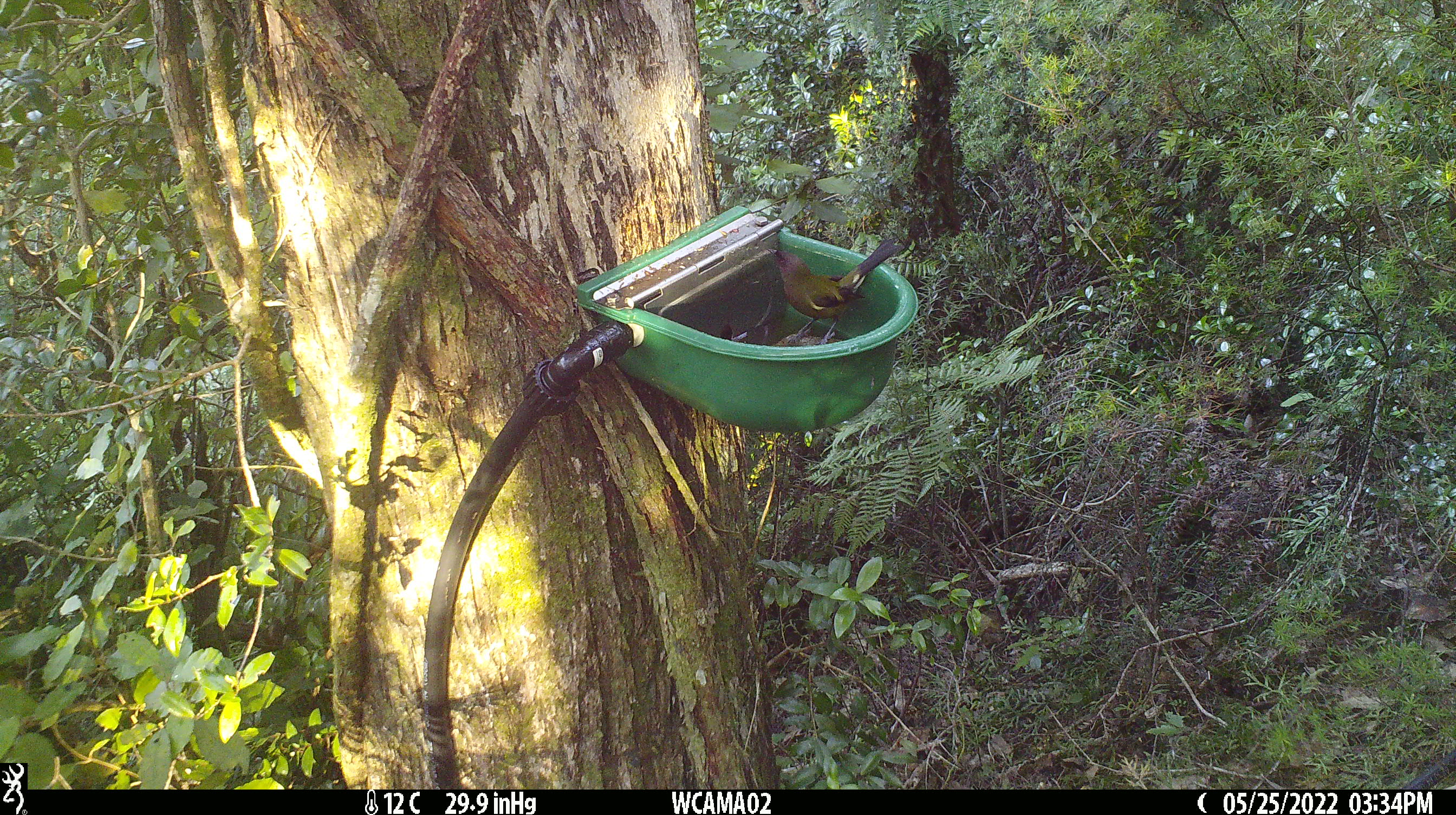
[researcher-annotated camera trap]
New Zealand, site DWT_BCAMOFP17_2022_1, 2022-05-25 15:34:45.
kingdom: Animalia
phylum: Chordata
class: Aves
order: Passeriformes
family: Meliphagidae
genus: Anthornis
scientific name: Anthornis melanura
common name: new zealand bellbird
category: bellbird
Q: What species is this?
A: Bellbird (new zealand bellbird) (Anthornis melanura).